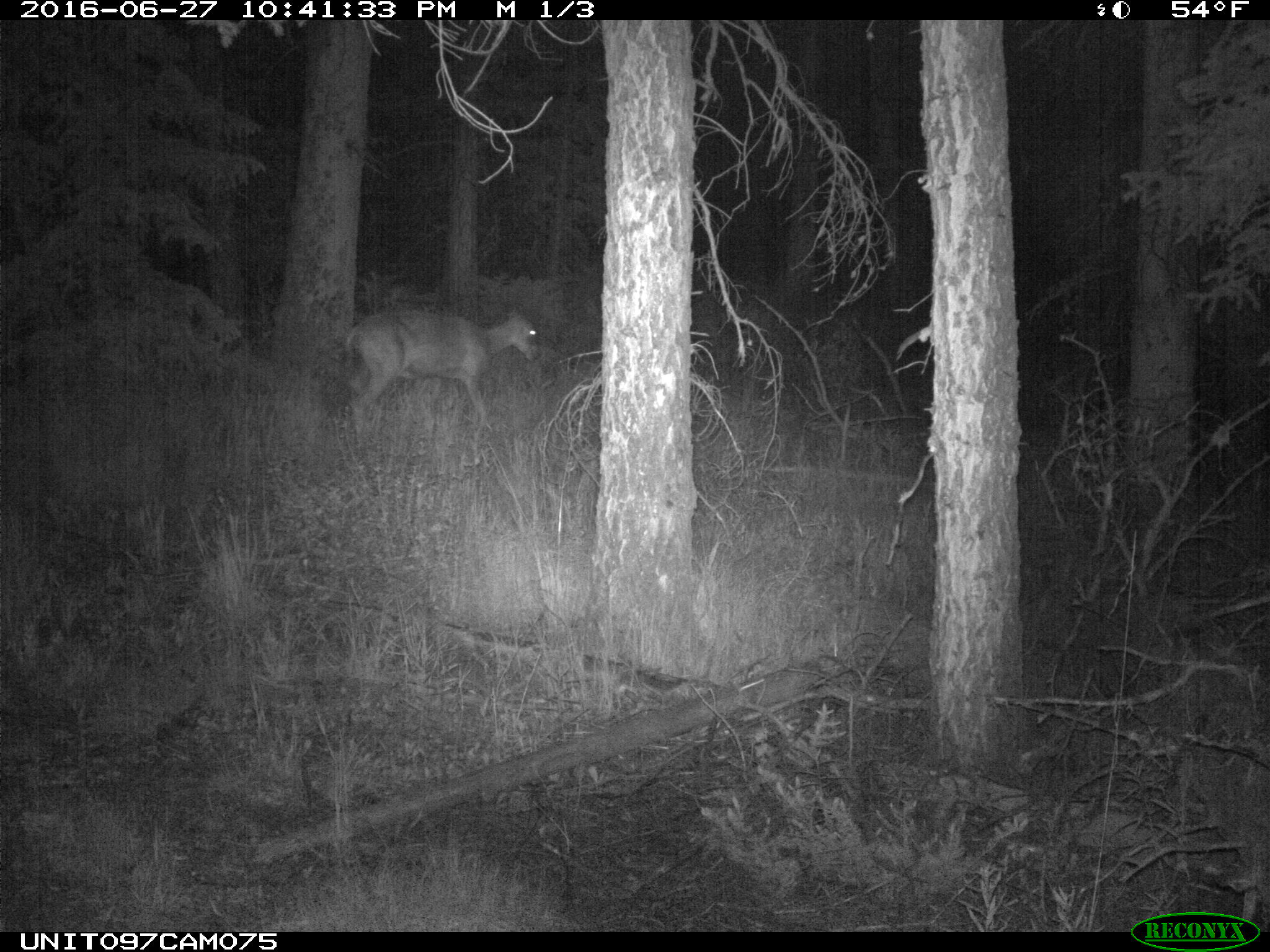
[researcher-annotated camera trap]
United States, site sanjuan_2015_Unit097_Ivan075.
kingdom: Animalia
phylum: Chordata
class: Mammalia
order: Artiodactyla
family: Cervidae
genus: Odocoileus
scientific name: Odocoileus hemionus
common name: mule deer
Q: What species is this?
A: Odocoileus hemionus (mule deer).